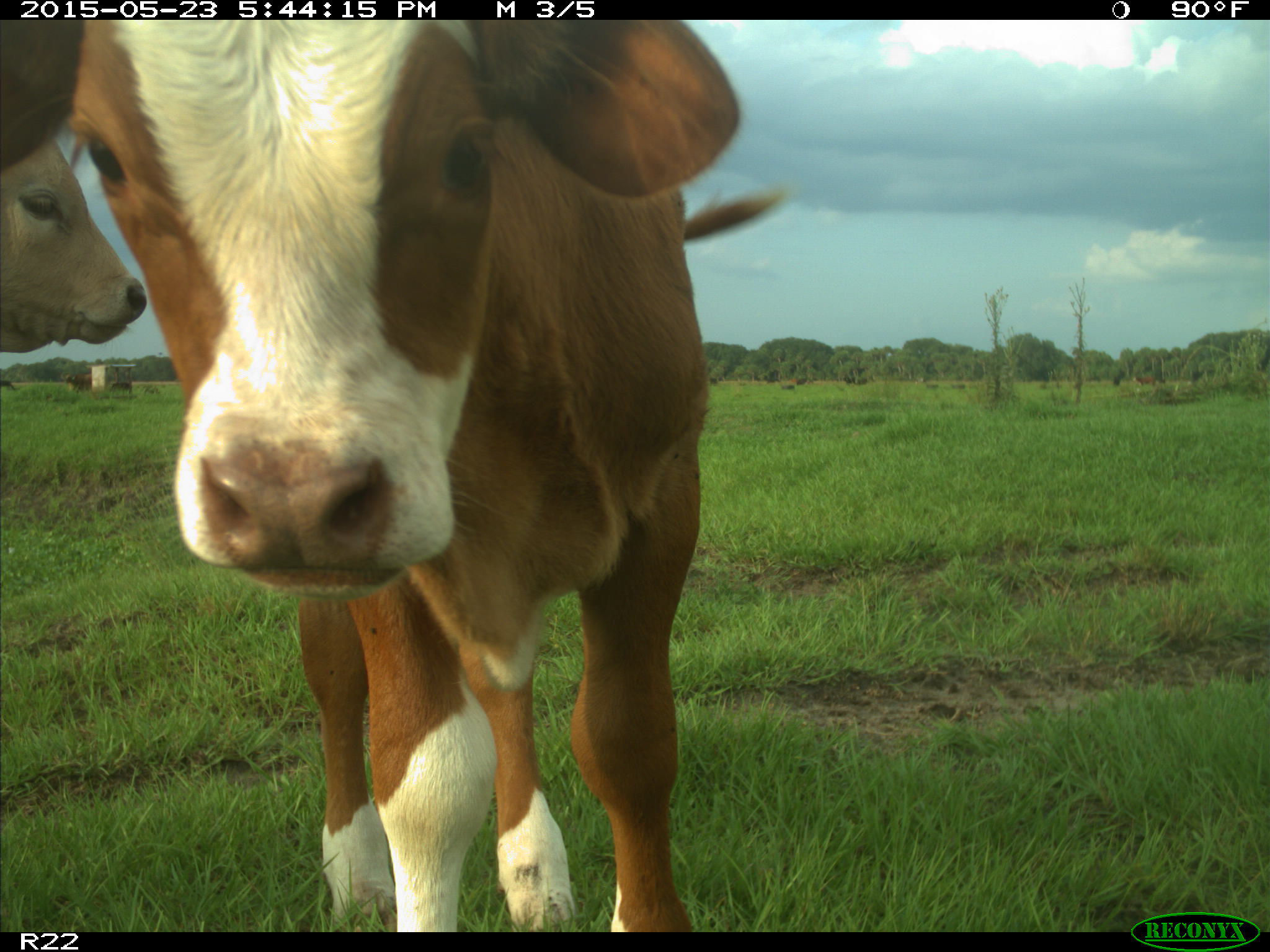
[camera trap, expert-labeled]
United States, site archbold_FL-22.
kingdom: Animalia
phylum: Chordata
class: Mammalia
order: Artiodactyla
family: Bovidae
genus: Bos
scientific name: Bos taurus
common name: domestic cow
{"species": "Bos taurus (domestic cow)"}